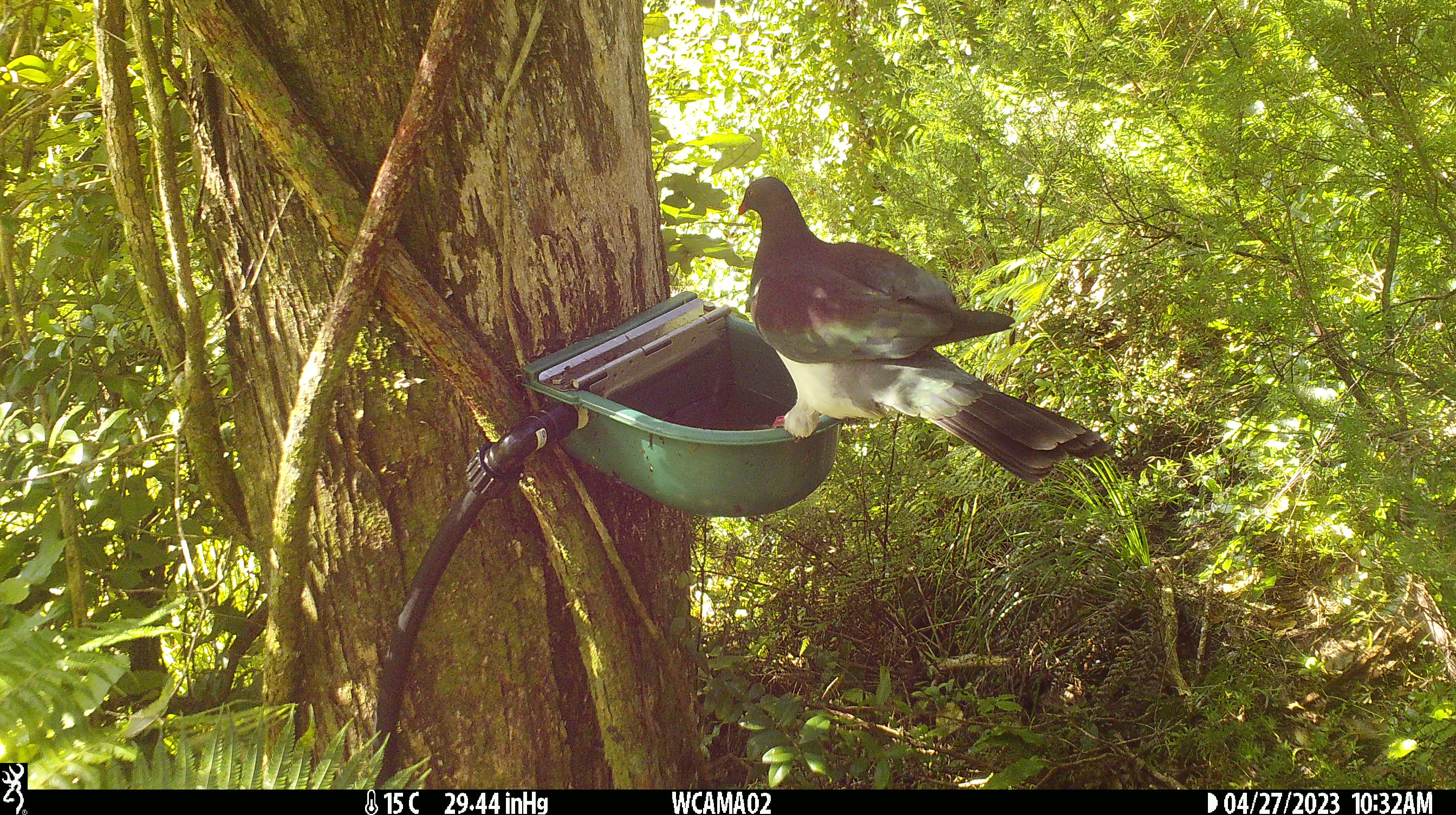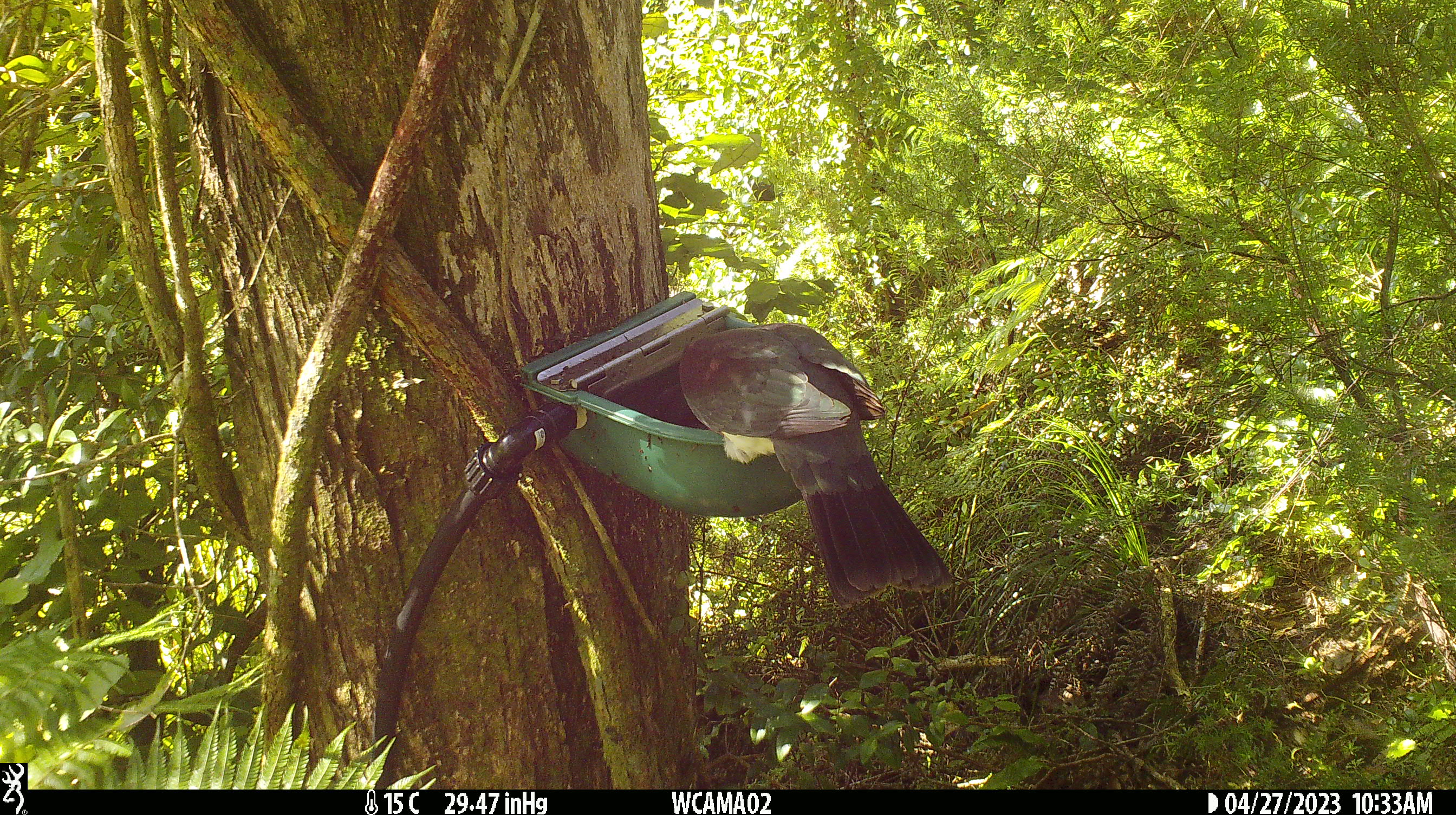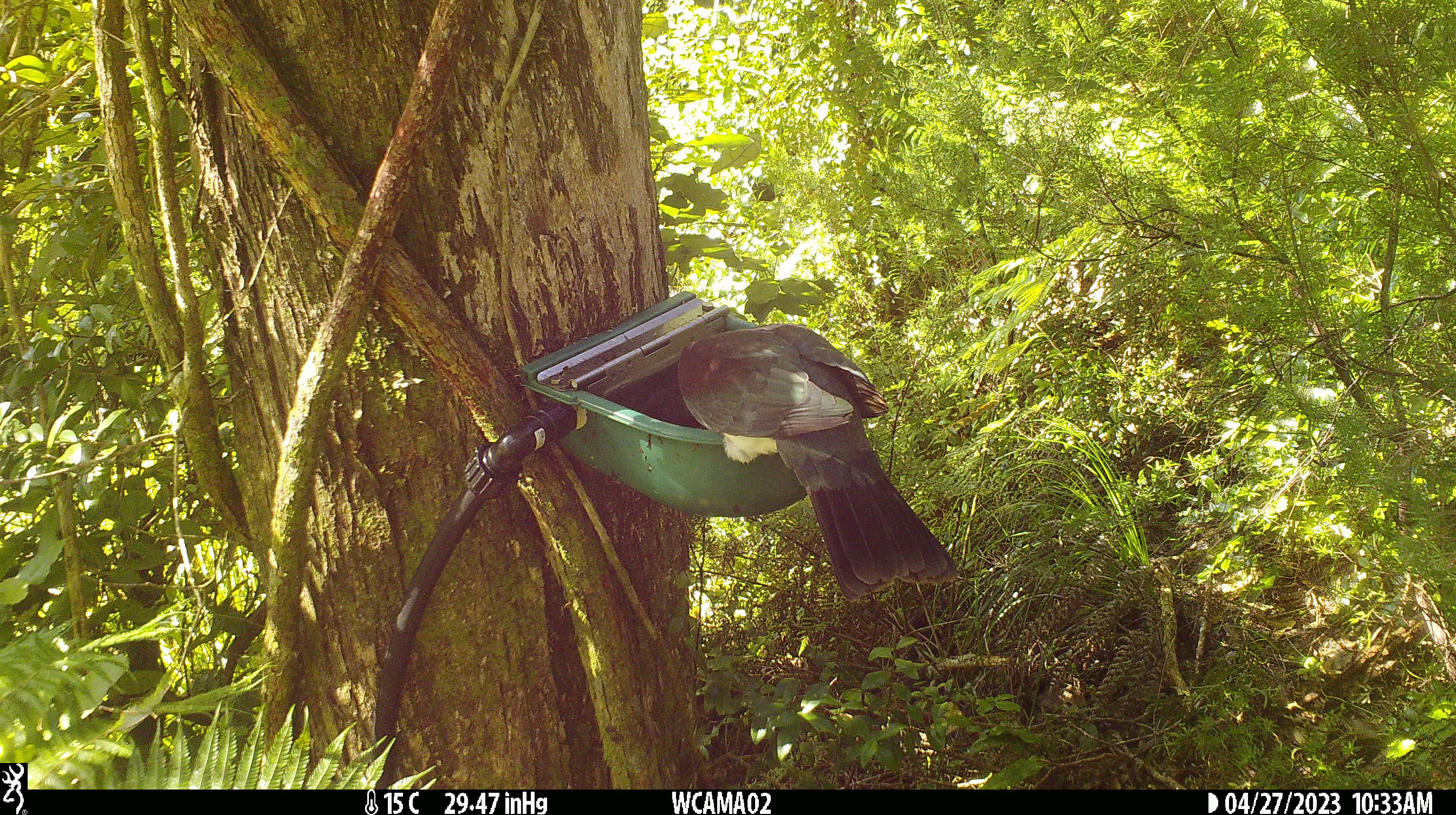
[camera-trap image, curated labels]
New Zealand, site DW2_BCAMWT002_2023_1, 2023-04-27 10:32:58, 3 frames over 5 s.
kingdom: Animalia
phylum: Chordata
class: Aves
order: Columbiformes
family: Columbidae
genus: Hemiphaga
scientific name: Hemiphaga novaeseelandiae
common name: new zealand pigeon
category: kereru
Kereru (new zealand pigeon) (Hemiphaga novaeseelandiae).